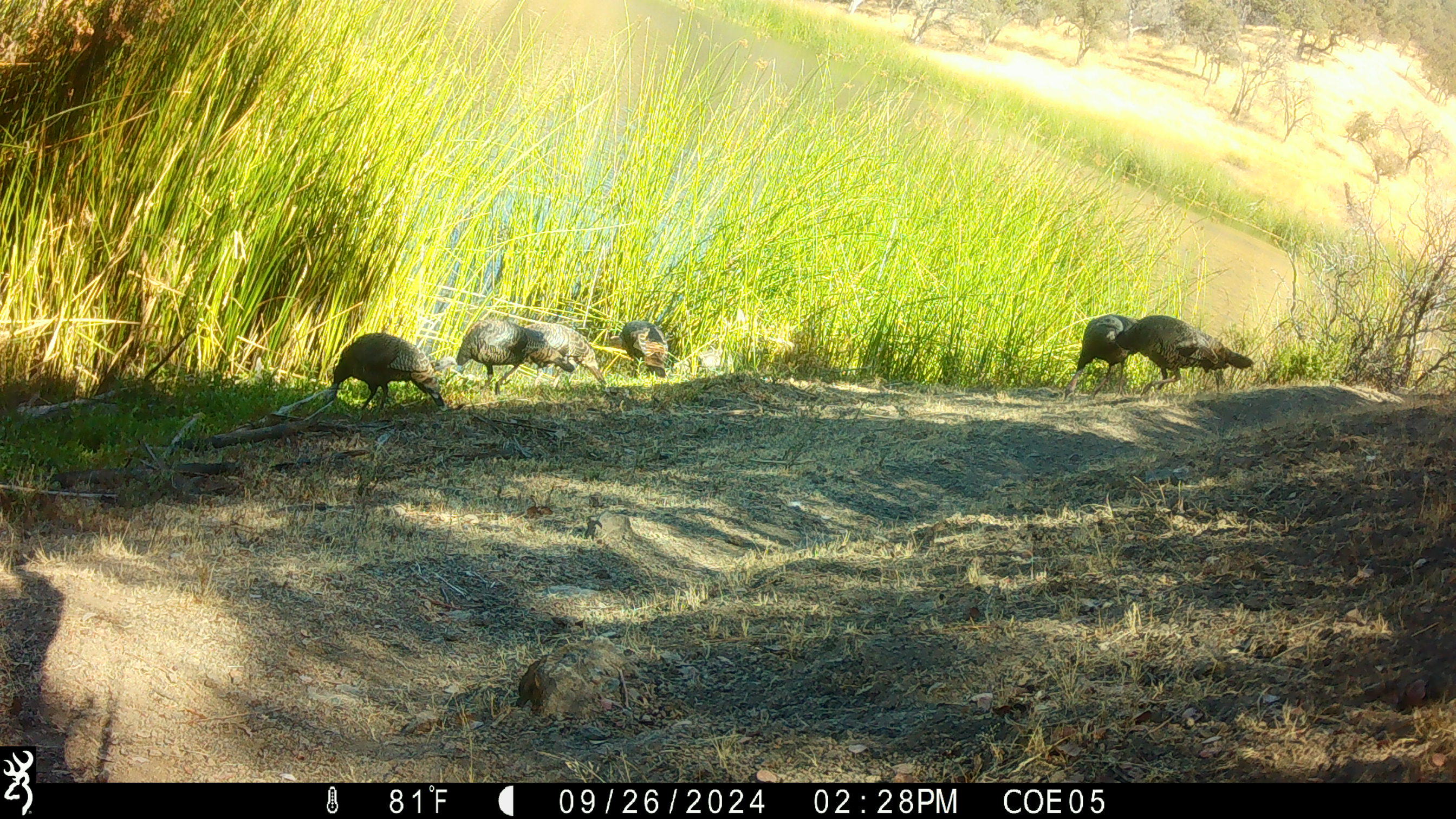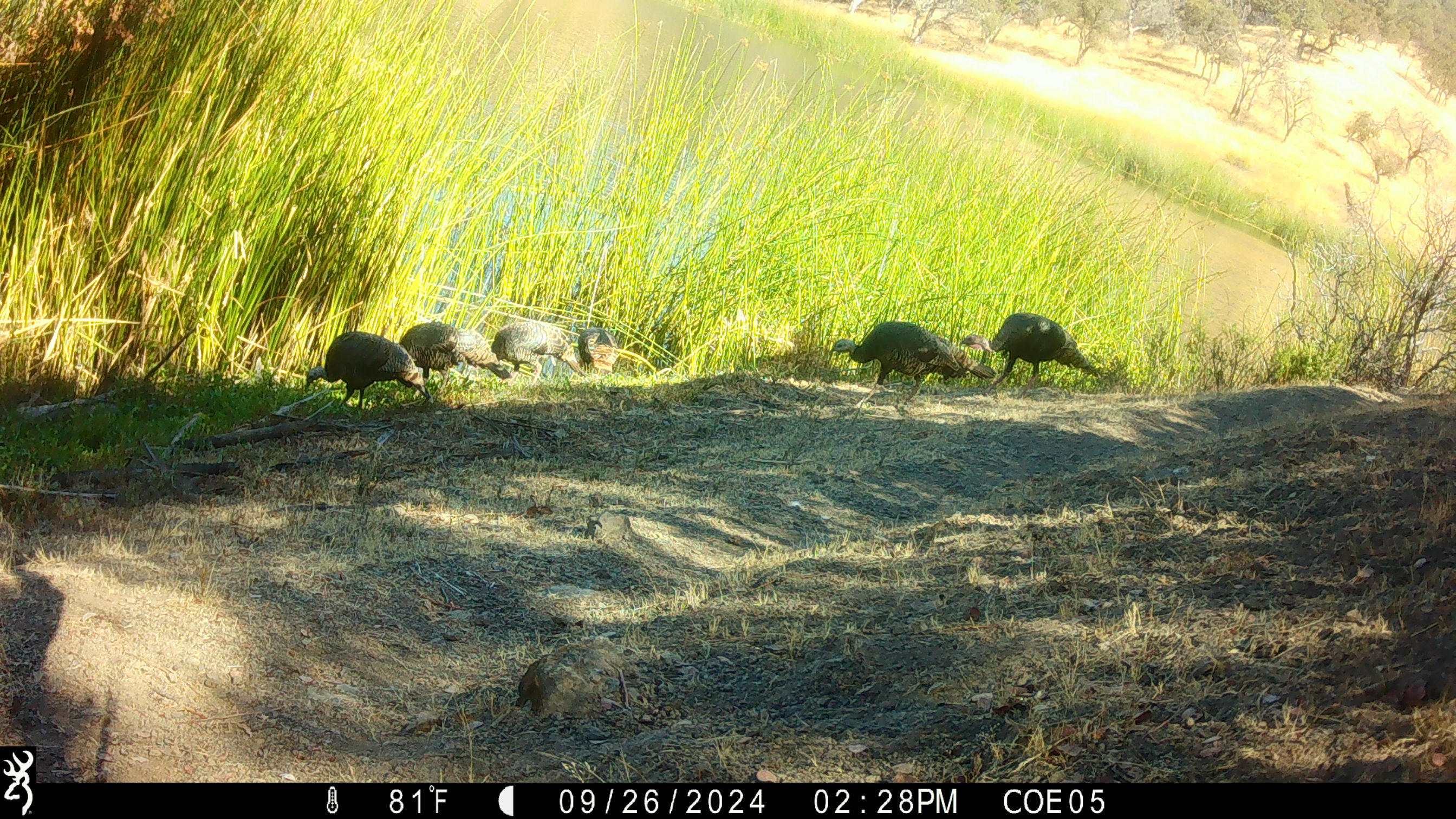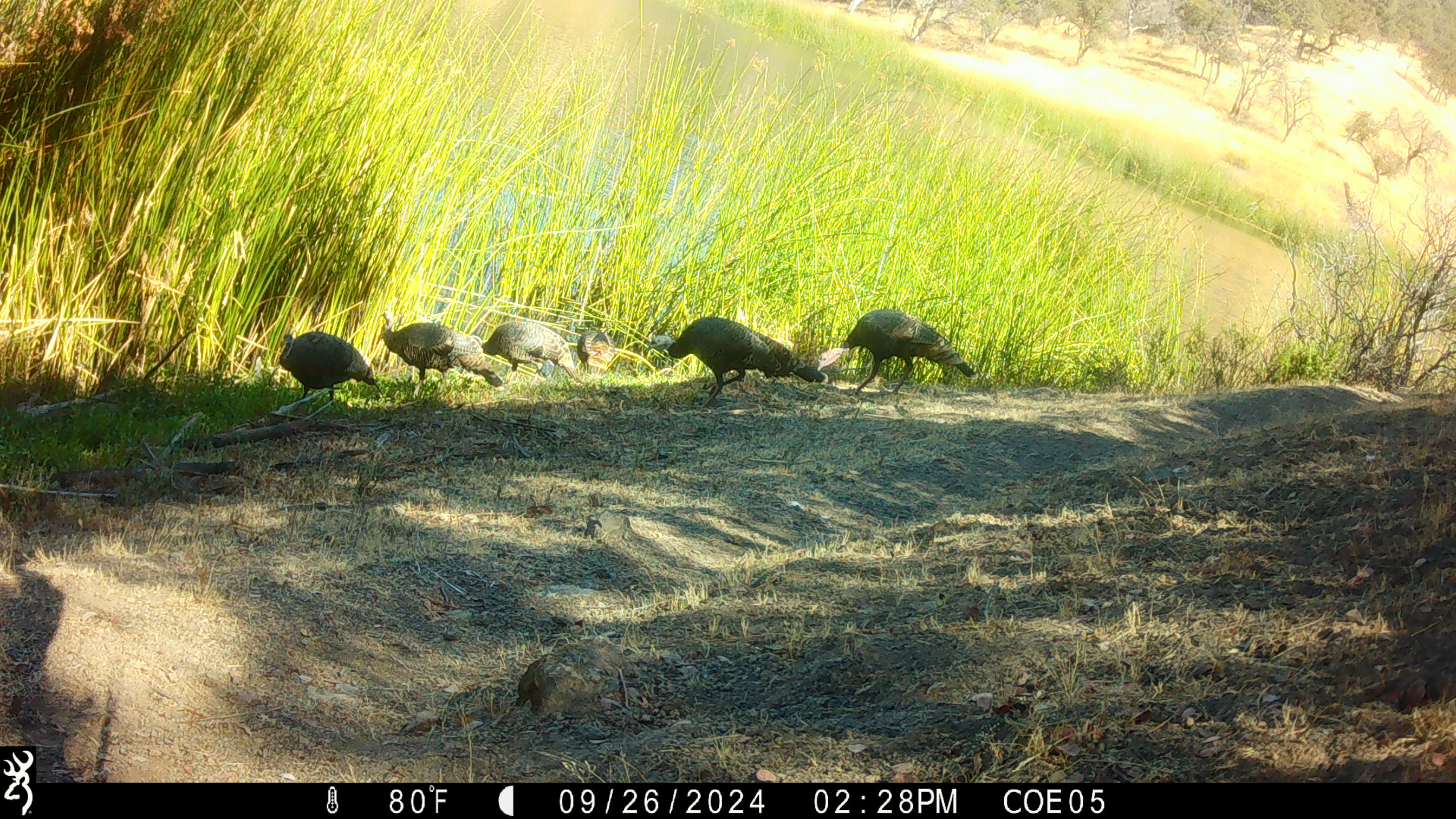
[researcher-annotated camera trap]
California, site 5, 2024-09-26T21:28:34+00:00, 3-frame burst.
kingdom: Animalia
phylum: Chordata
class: Aves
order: Galliformes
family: Phasianidae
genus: Meleagris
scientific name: Meleagris gallopavo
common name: turkey